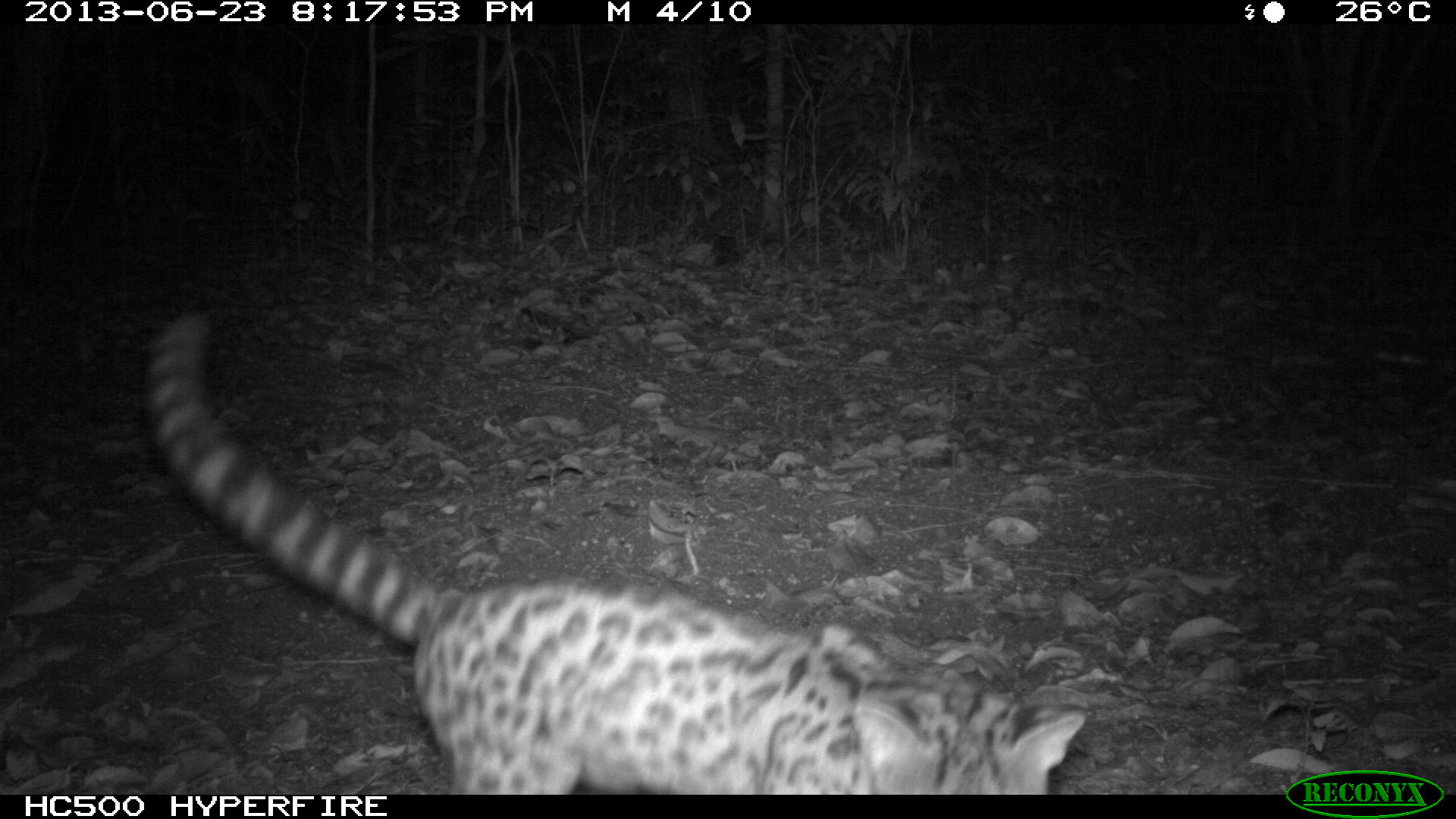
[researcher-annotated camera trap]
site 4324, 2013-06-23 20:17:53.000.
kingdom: Animalia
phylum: Chordata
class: Mammalia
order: Carnivora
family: Felidae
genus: Leopardus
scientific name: Leopardus wiedii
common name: margay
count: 1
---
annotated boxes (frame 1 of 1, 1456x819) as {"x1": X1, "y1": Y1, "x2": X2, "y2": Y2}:
leopardus wiedii: {"x1": 145, "y1": 309, "x2": 1087, "y2": 794}